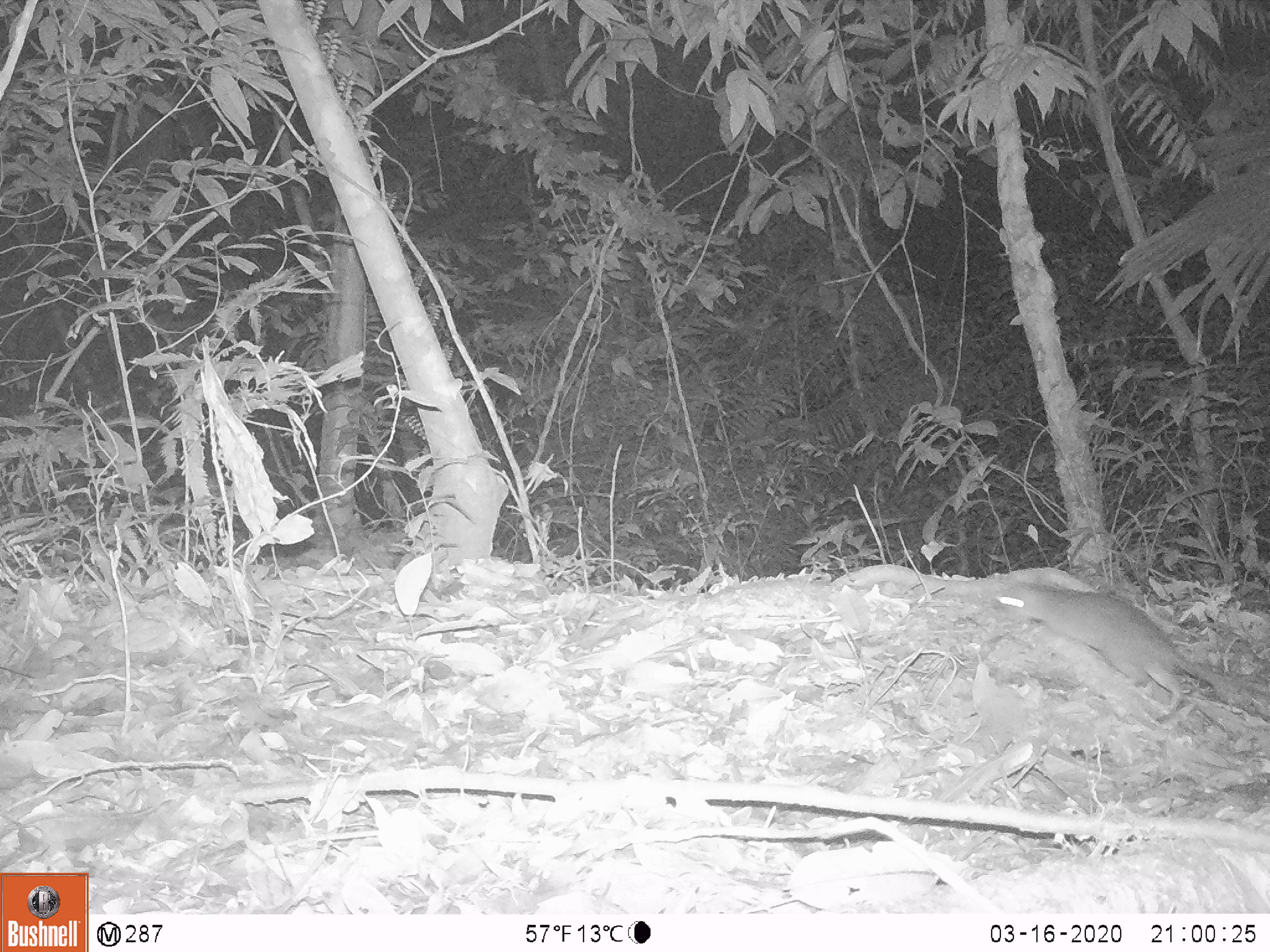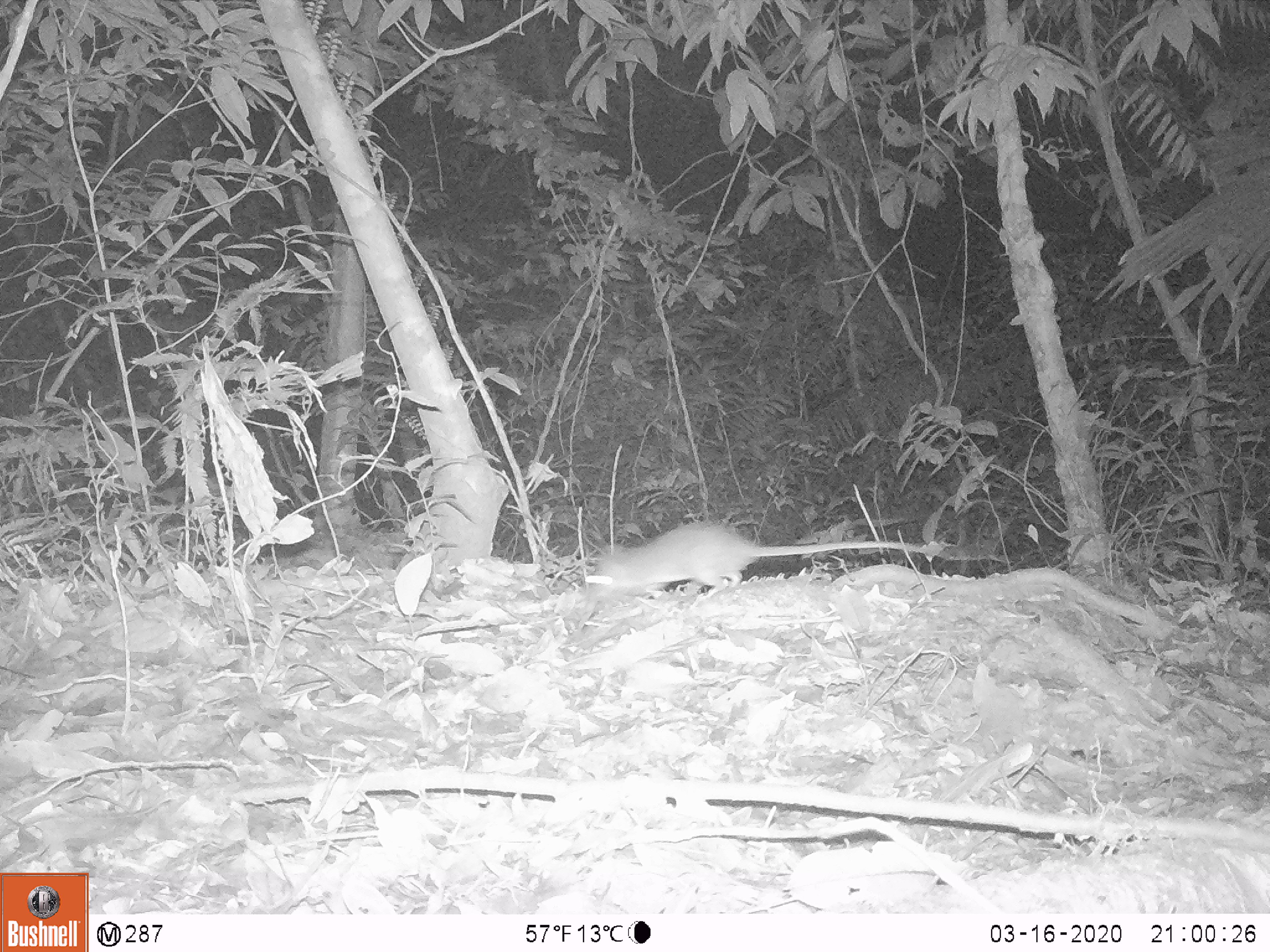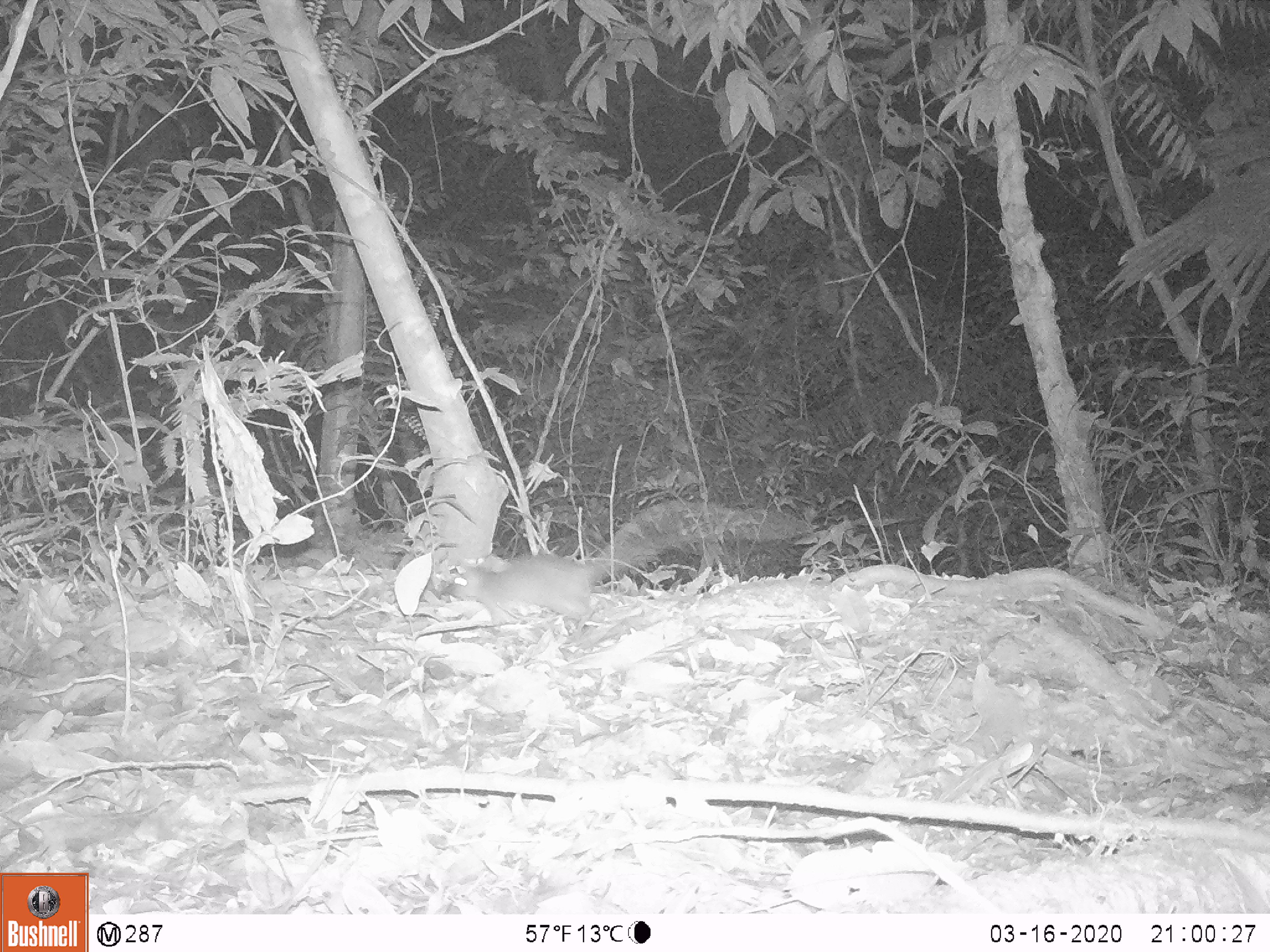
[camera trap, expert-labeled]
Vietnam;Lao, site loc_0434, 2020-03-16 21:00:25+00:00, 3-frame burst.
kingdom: Animalia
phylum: Chordata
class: Mammalia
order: Rodentia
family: Muridae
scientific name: Muridae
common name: old-world mice and rats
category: unidentified murid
Unidentified murid (old-world mice and rats) (Muridae). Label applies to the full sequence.